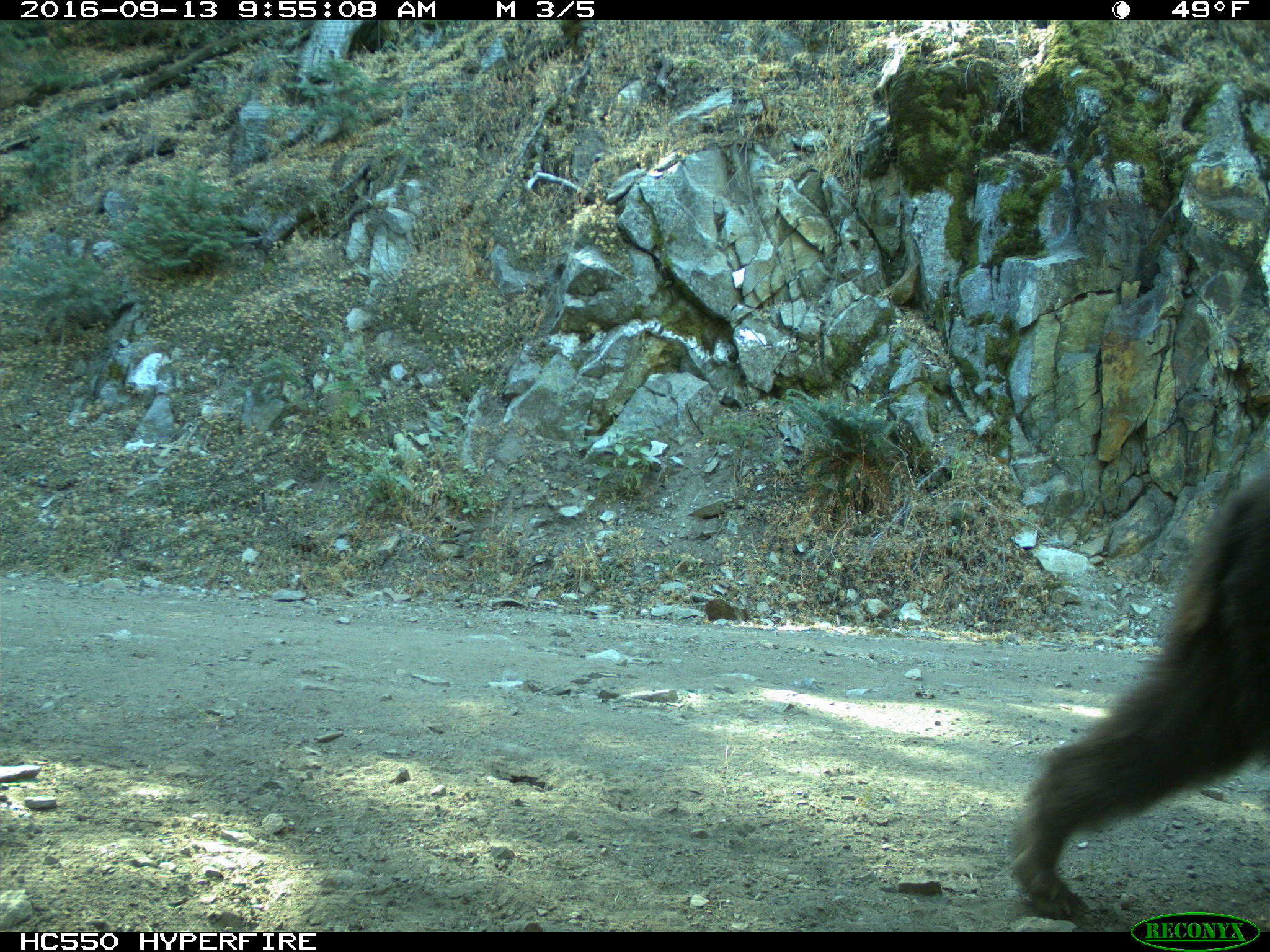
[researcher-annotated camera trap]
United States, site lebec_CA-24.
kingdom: Animalia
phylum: Chordata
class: Mammalia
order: Carnivora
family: Ursidae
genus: Ursus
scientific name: Ursus americanus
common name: american black bear